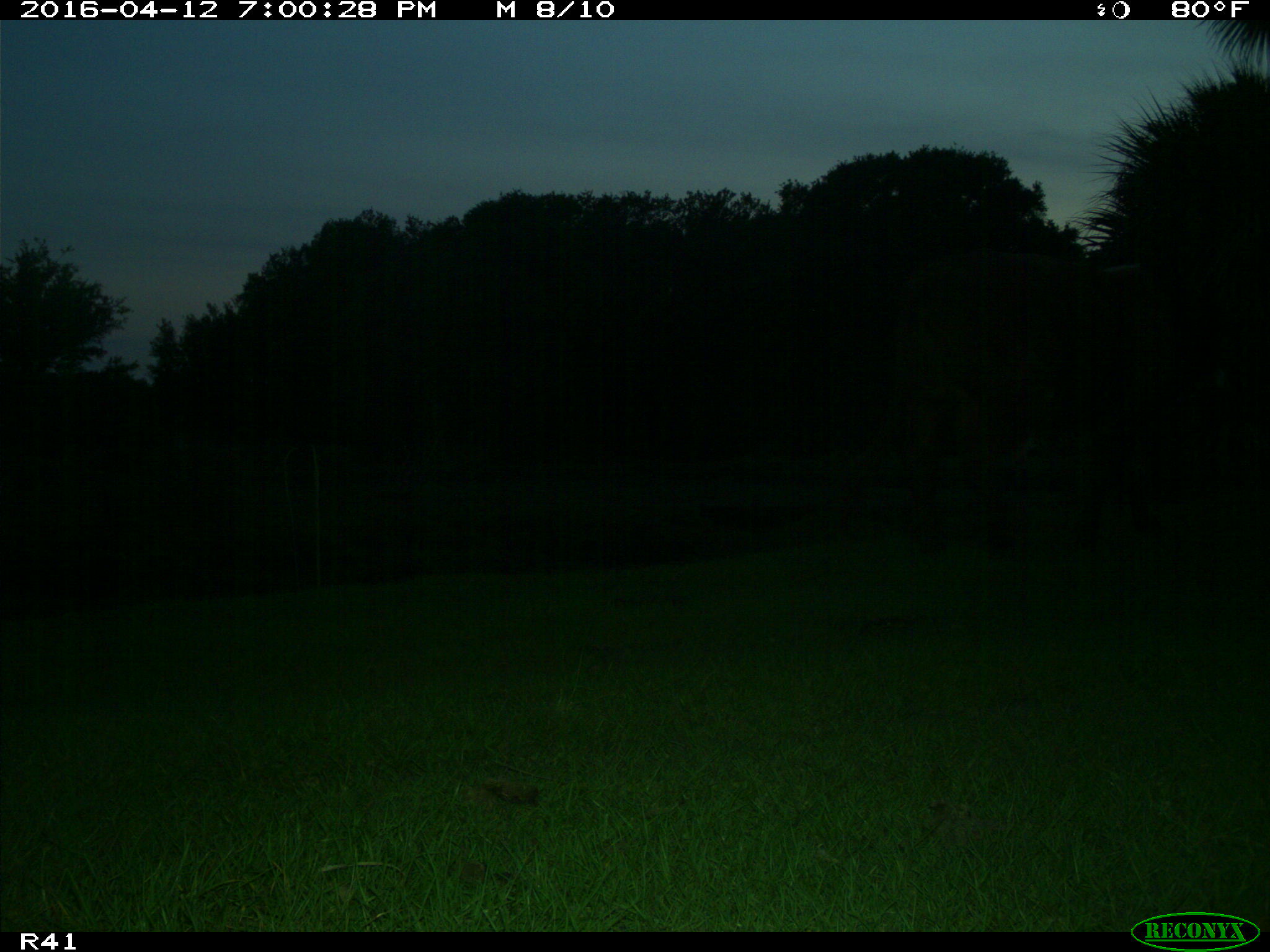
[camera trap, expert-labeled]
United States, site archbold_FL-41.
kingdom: Animalia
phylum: Chordata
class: Mammalia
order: Artiodactyla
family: Bovidae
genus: Bos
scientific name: Bos taurus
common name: domestic cow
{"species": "Bos taurus (domestic cow)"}